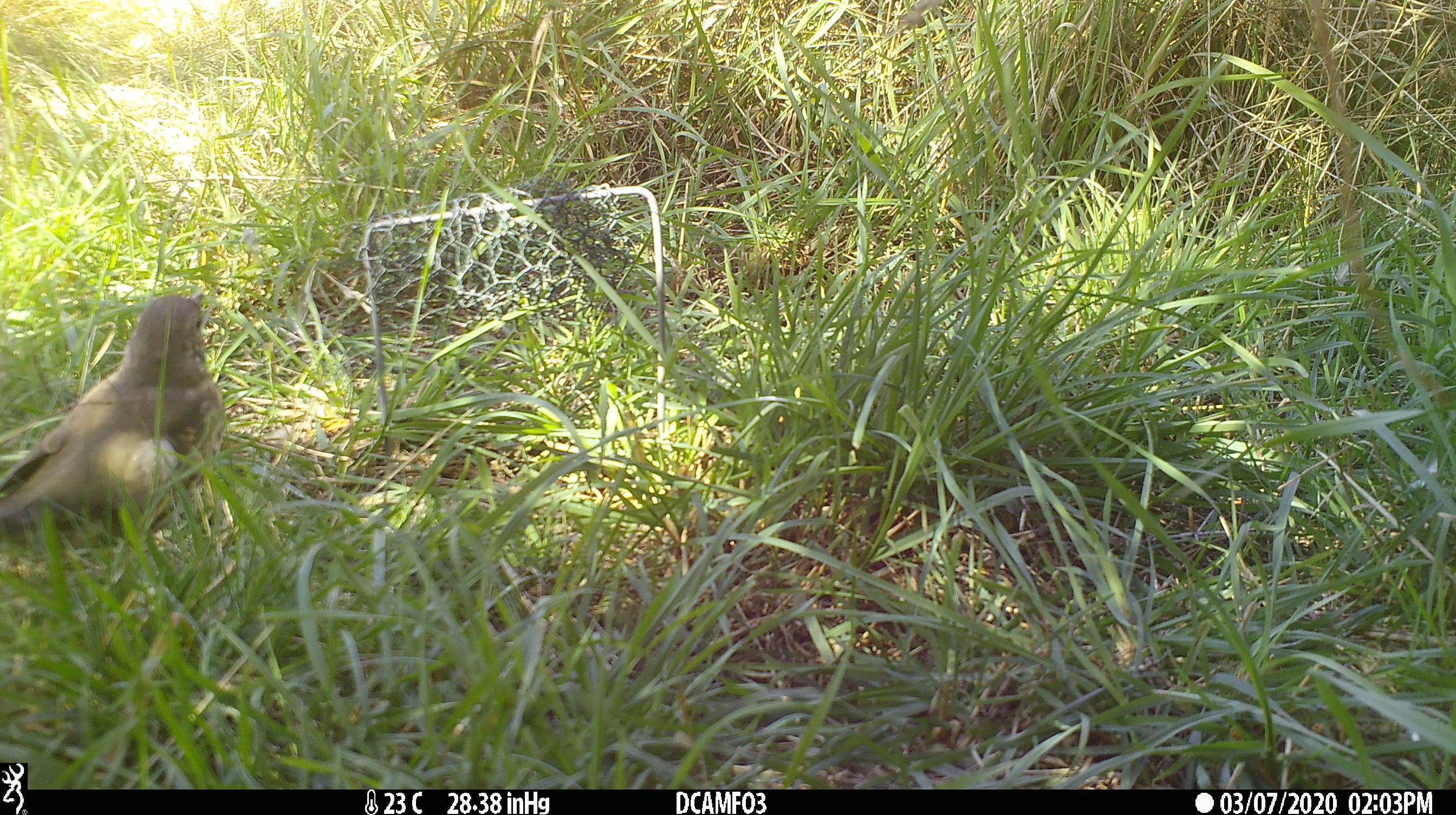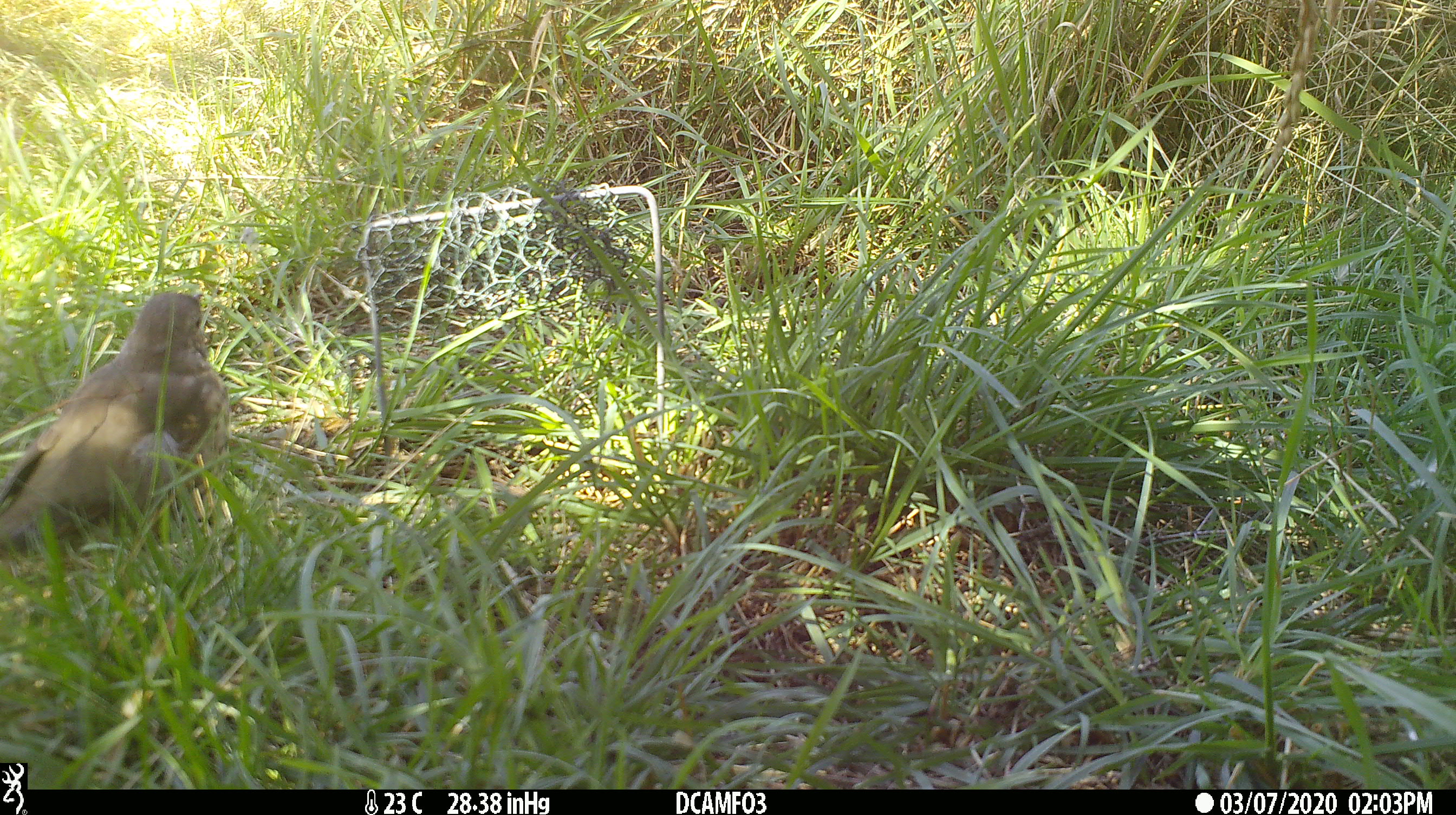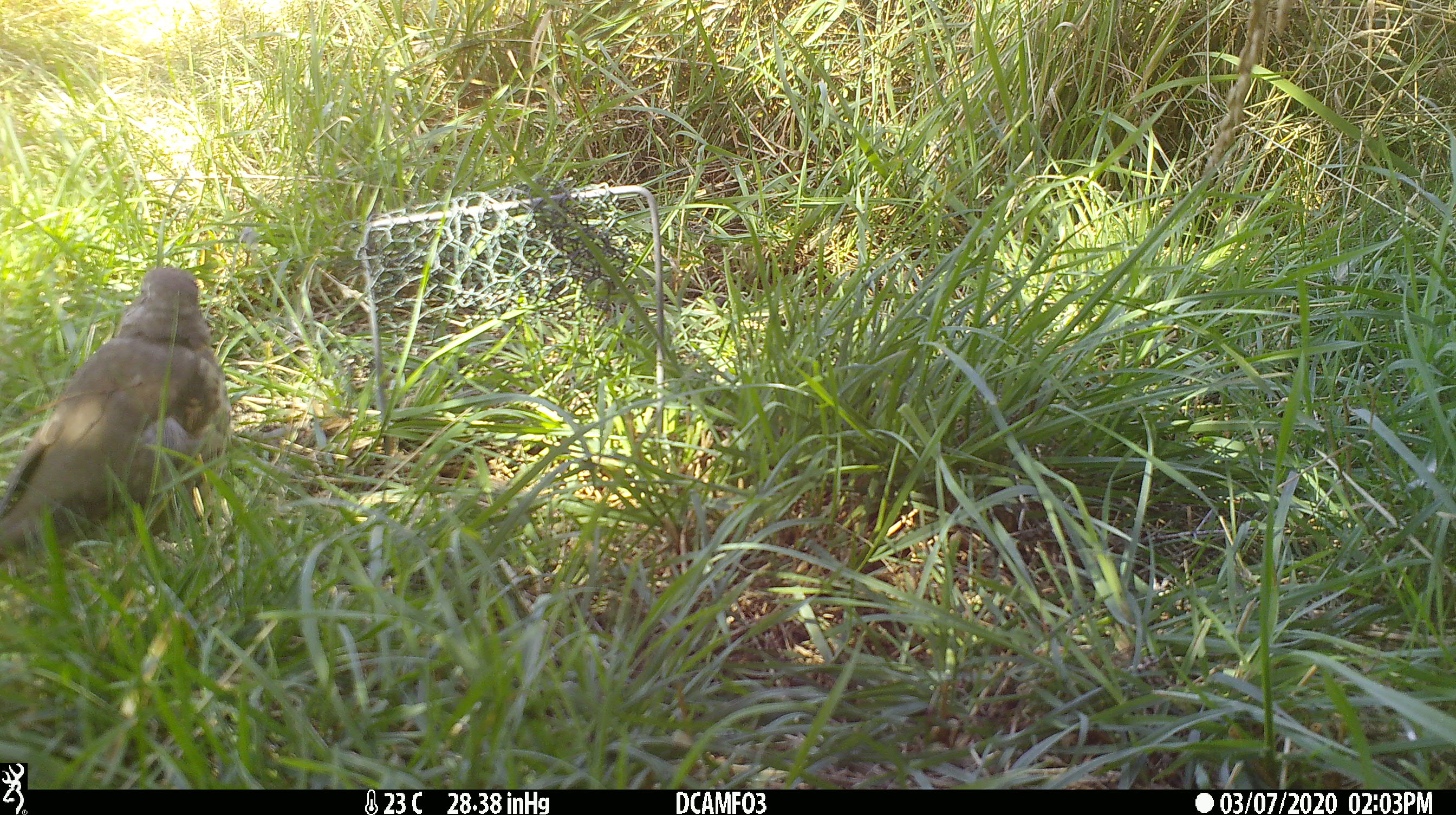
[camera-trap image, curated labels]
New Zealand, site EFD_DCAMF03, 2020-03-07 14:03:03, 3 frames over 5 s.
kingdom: Animalia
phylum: Chordata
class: Aves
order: Passeriformes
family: Turdidae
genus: Turdus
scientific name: Turdus philomelos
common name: song thrush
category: thrush